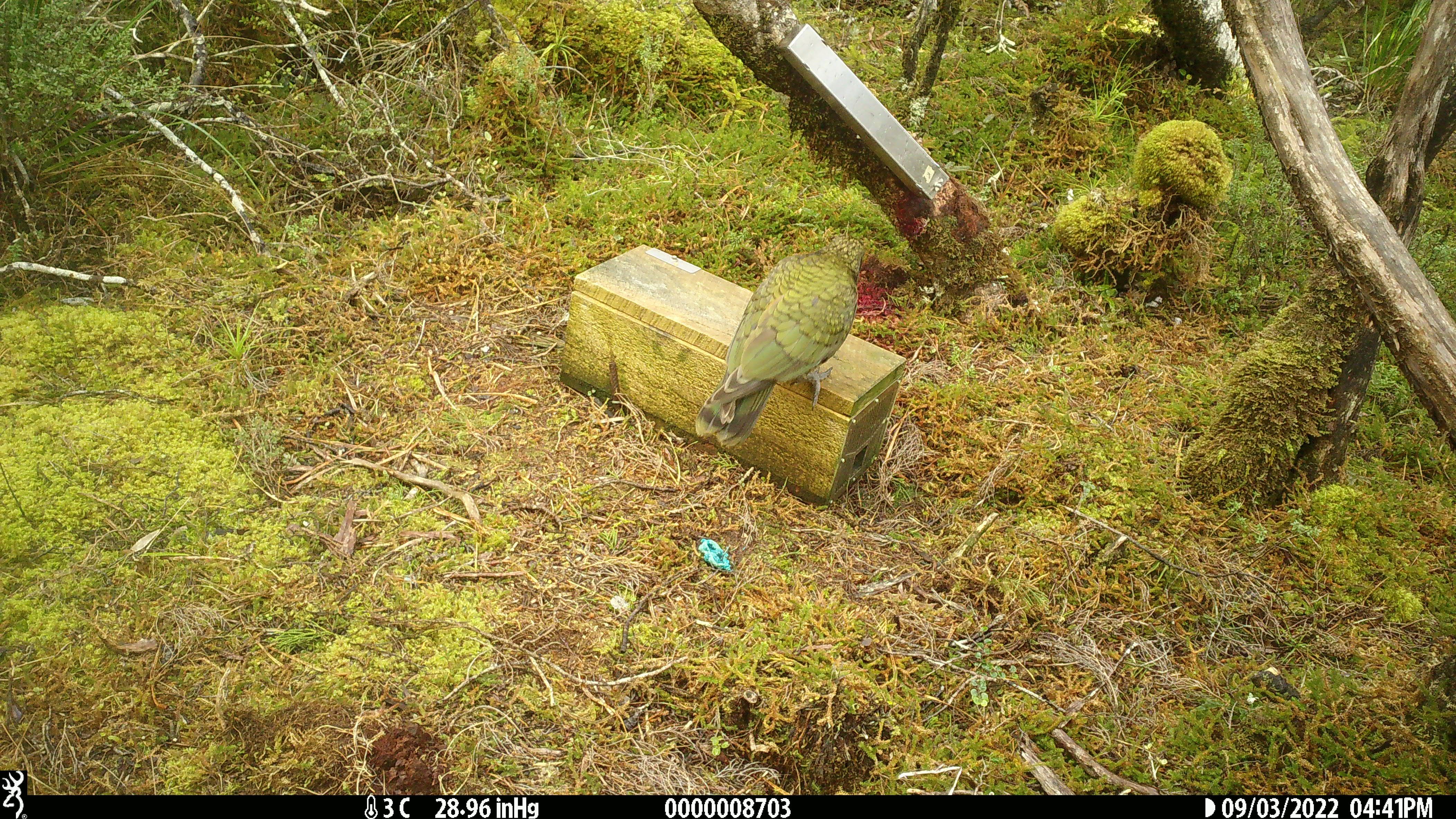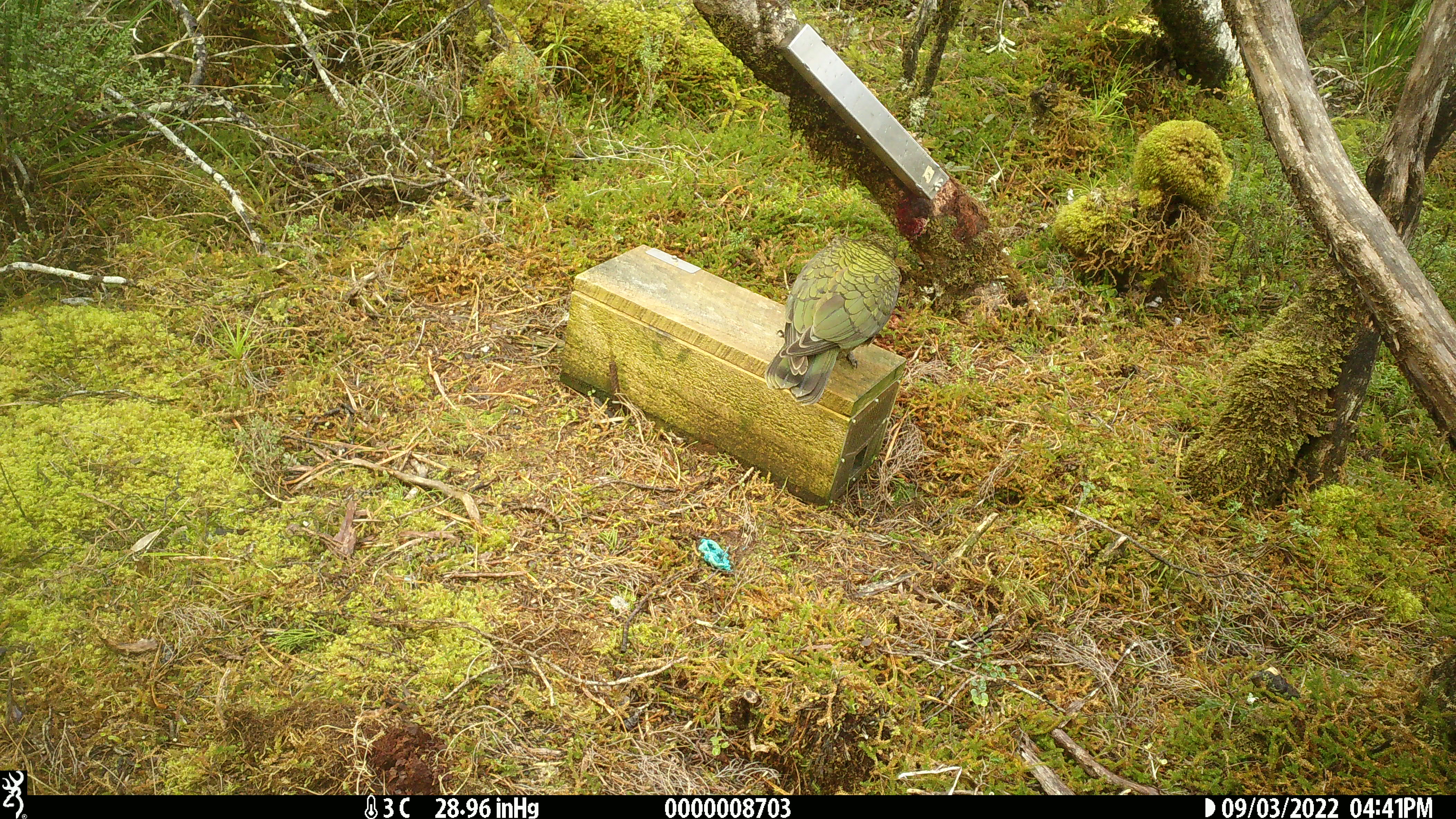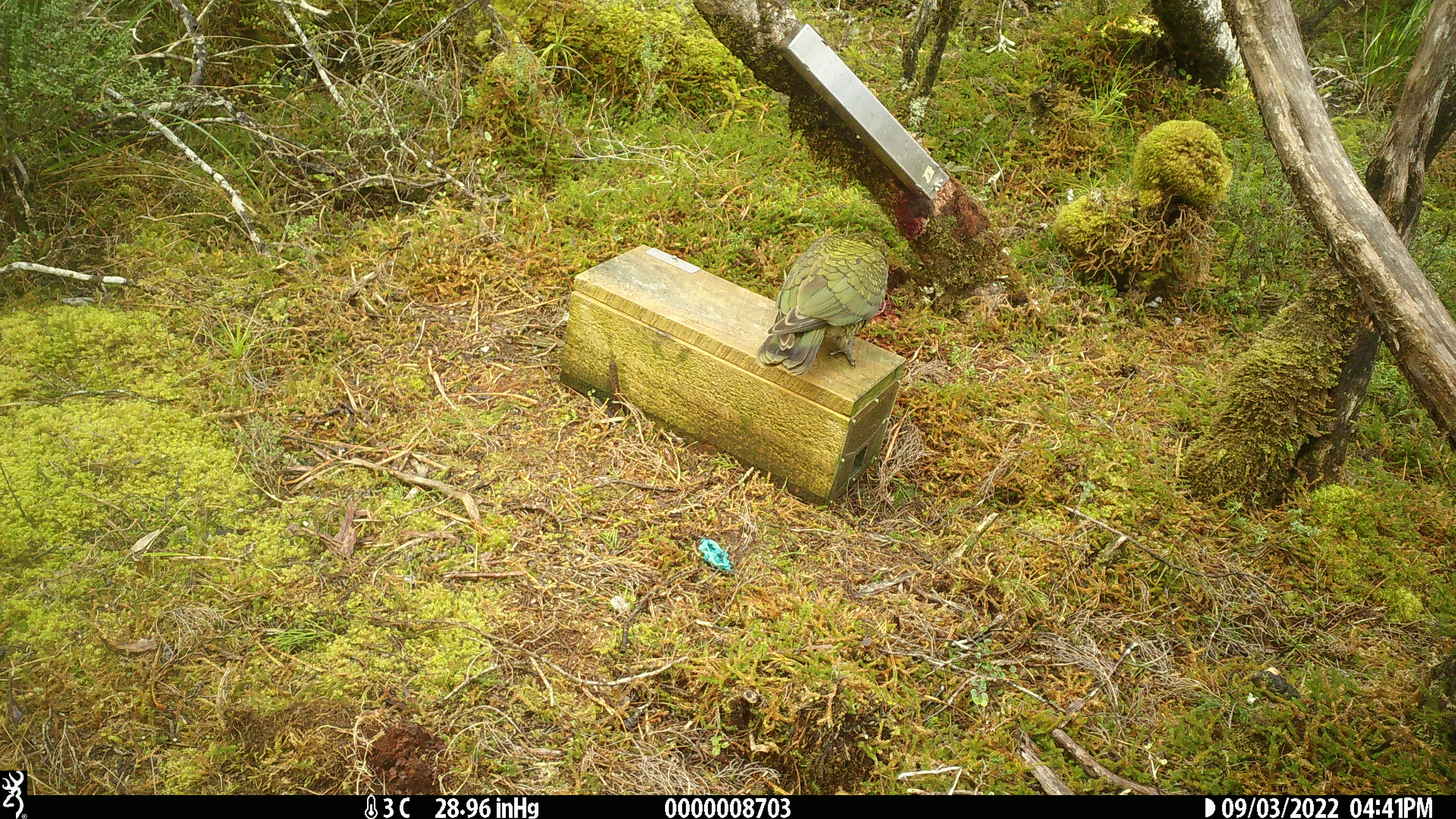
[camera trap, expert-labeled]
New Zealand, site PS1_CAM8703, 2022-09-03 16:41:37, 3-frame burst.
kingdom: Animalia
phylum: Chordata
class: Aves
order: Psittaciformes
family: Strigopidae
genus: Nestor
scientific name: Nestor notabilis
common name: kea